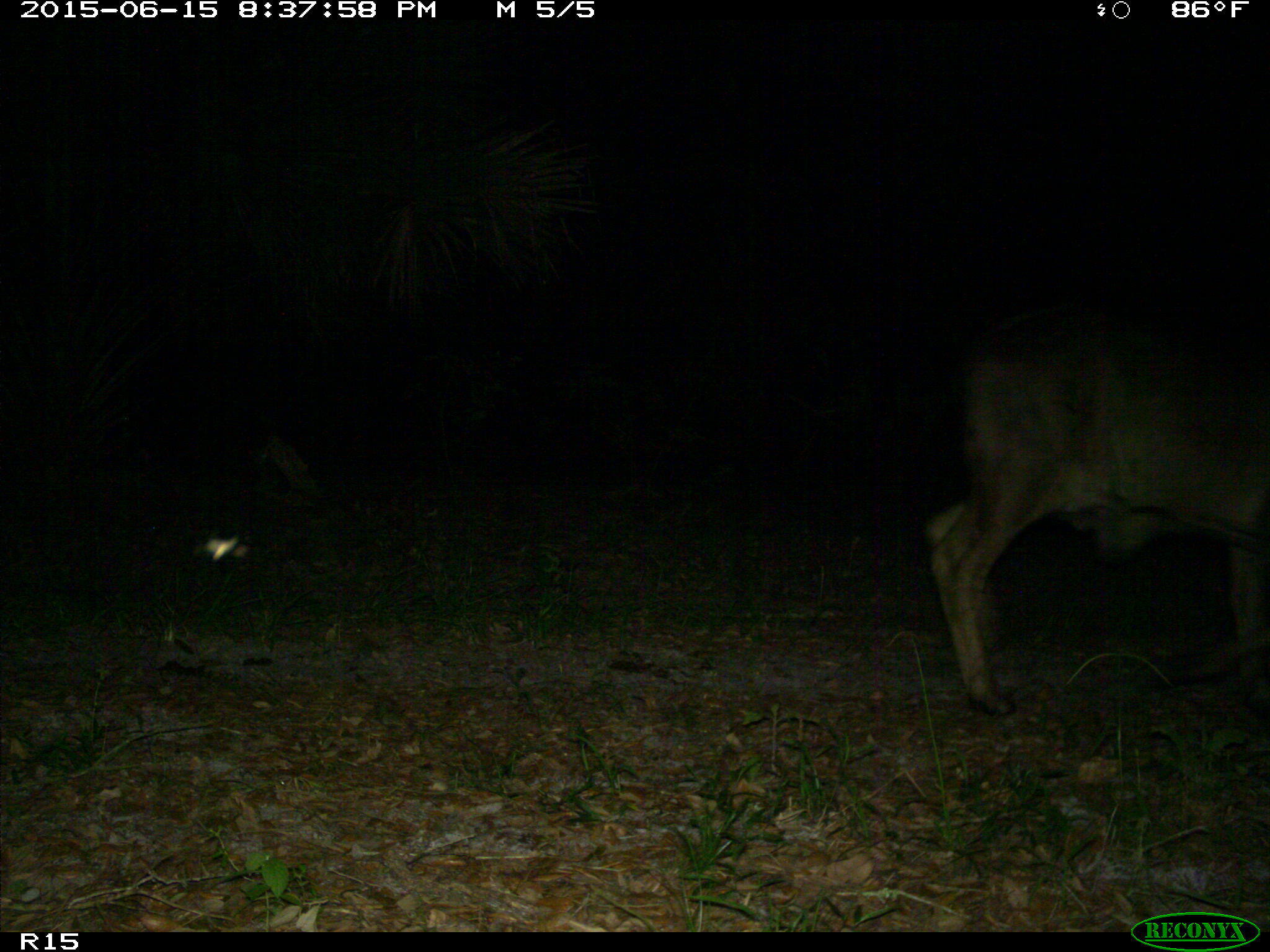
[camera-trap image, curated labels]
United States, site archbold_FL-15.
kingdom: Animalia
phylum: Chordata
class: Mammalia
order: Artiodactyla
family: Bovidae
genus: Bos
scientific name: Bos taurus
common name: domestic cow